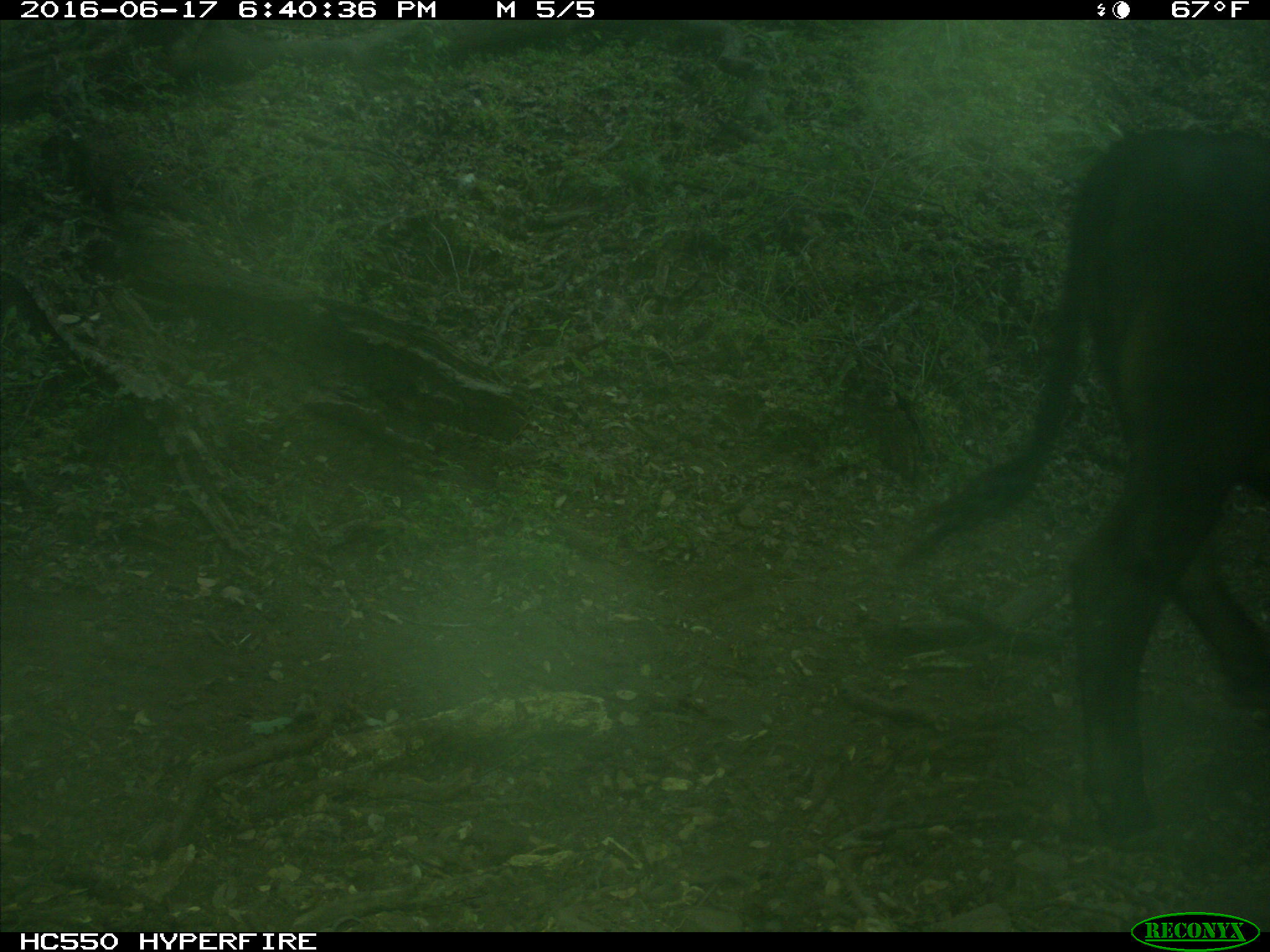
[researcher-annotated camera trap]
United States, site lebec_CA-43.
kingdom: Animalia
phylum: Chordata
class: Mammalia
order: Artiodactyla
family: Bovidae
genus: Bos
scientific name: Bos taurus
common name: domestic cow